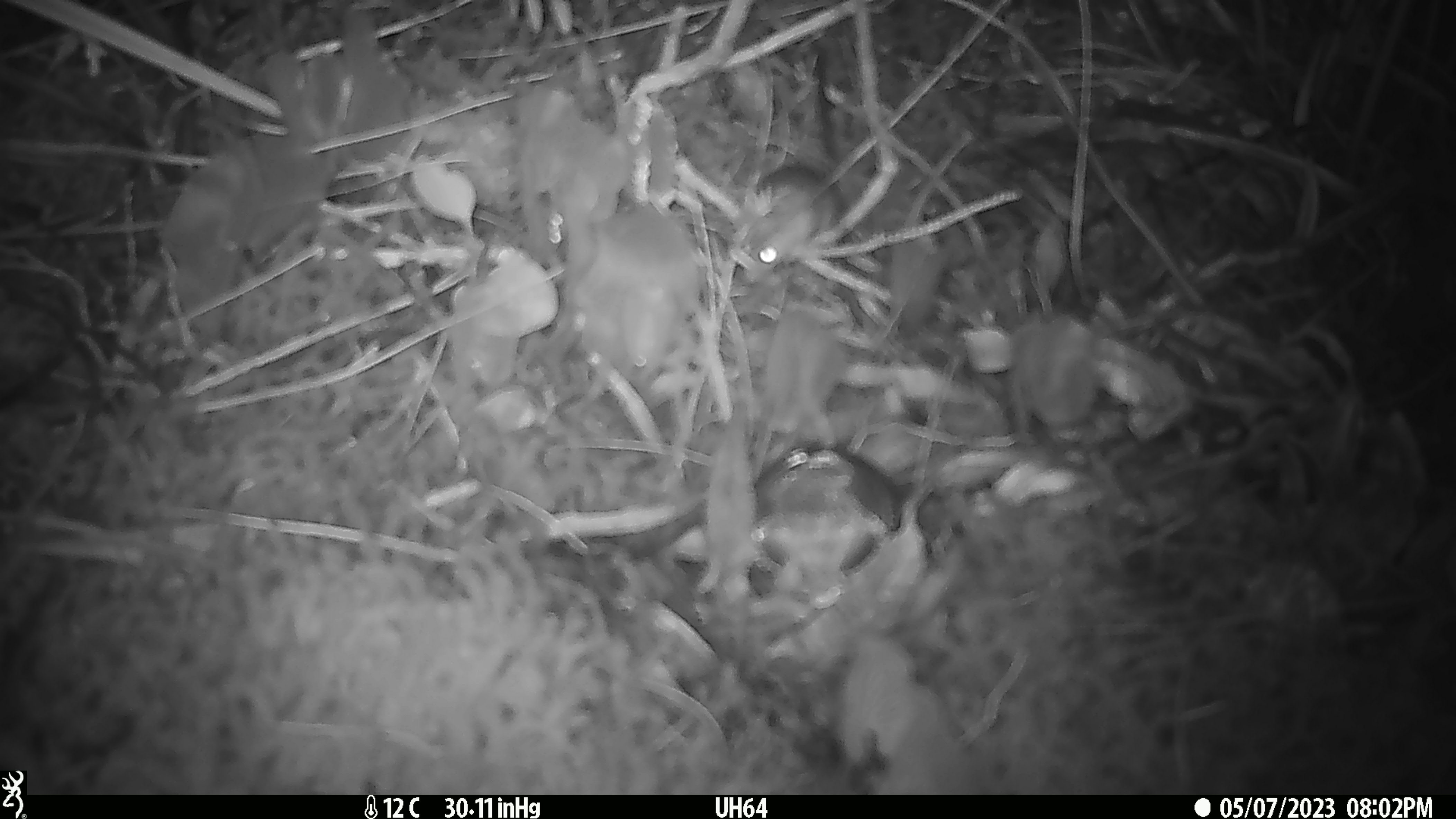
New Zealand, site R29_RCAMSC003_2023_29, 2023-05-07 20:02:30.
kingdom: Animalia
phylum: Chordata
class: Mammalia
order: Rodentia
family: Muridae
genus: Mus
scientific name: Mus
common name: mouse